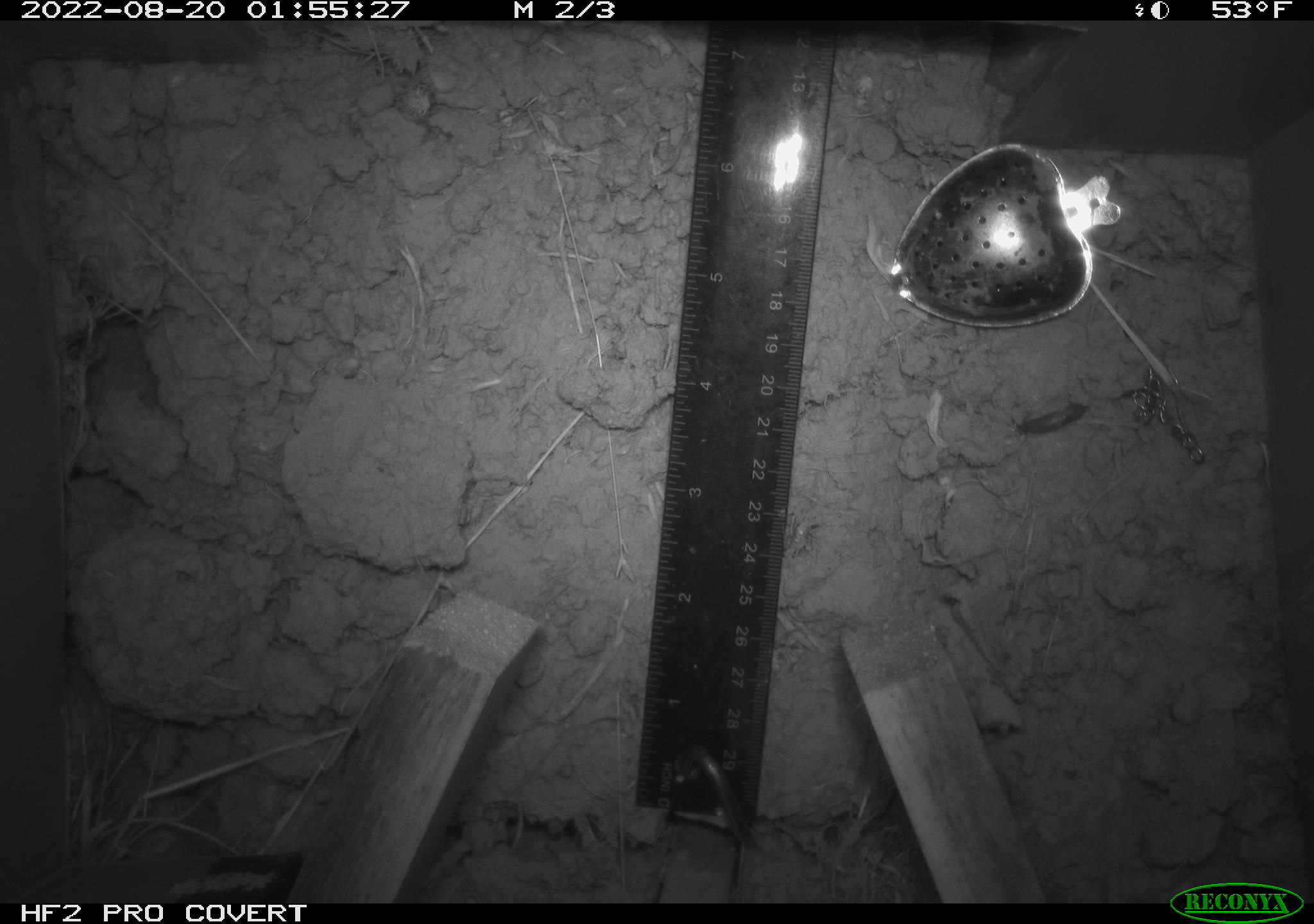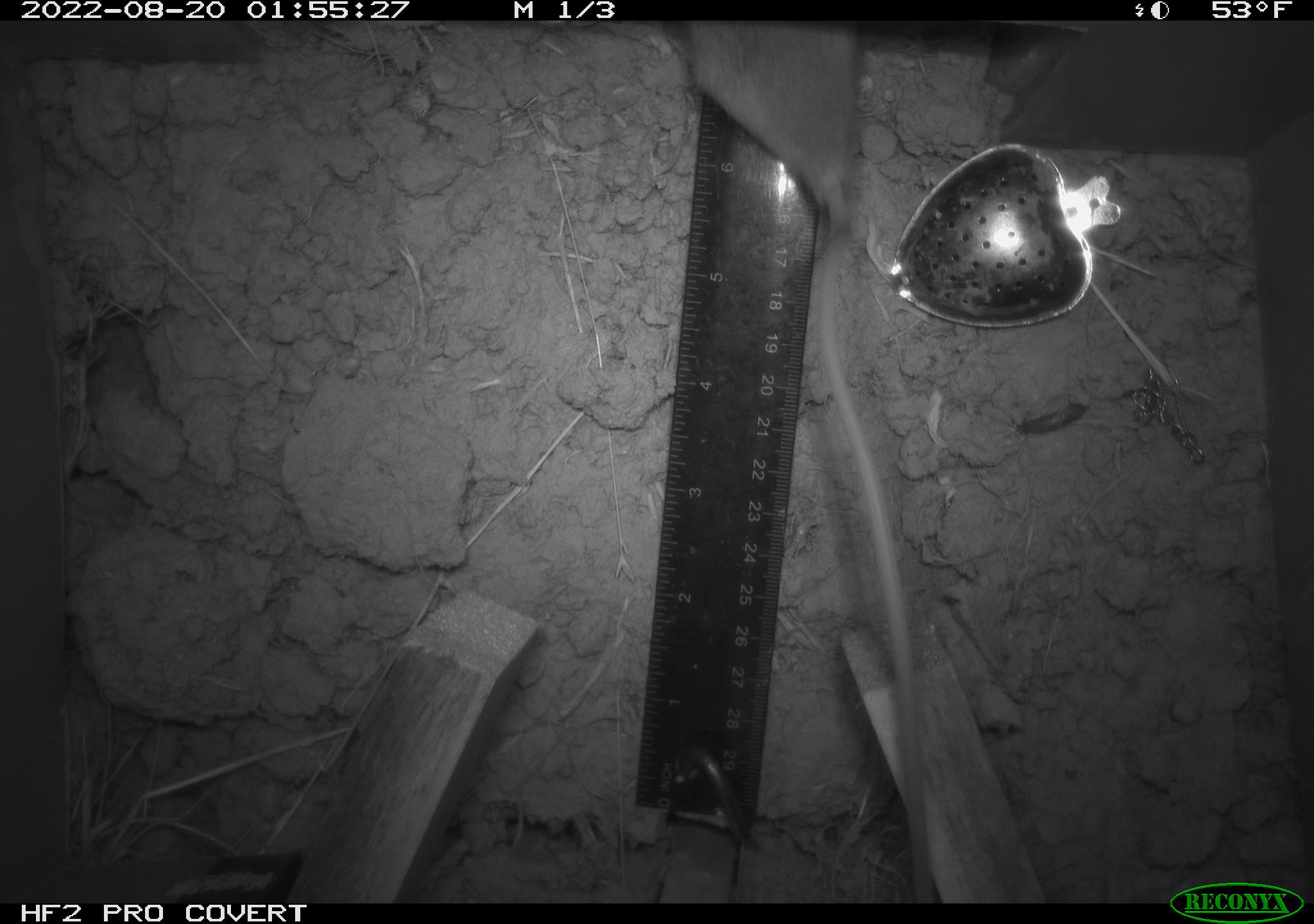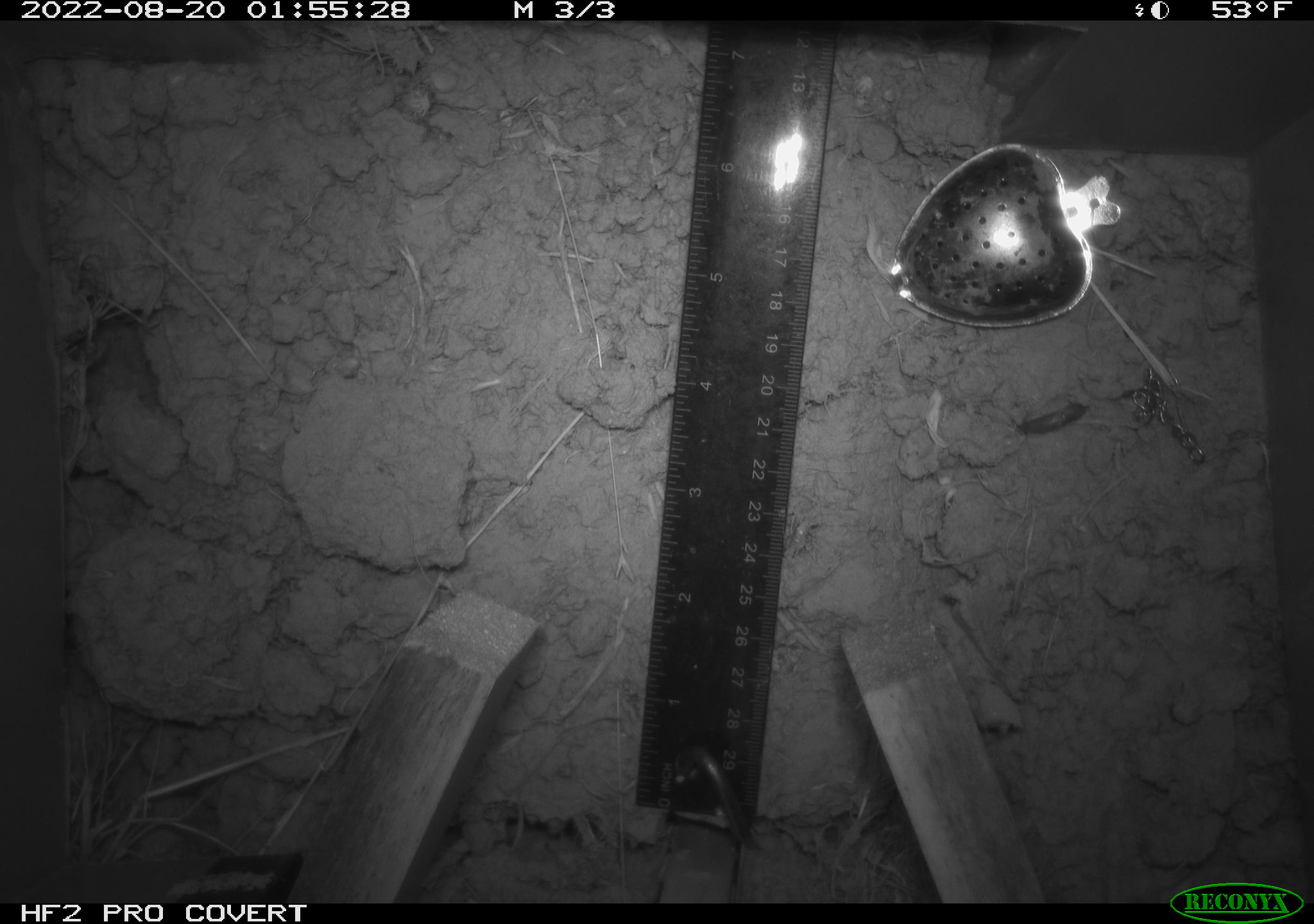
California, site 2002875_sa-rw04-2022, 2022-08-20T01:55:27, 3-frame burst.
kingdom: Animalia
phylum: Chordata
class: Mammalia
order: Rodentia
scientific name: Rodentia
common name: mouse species